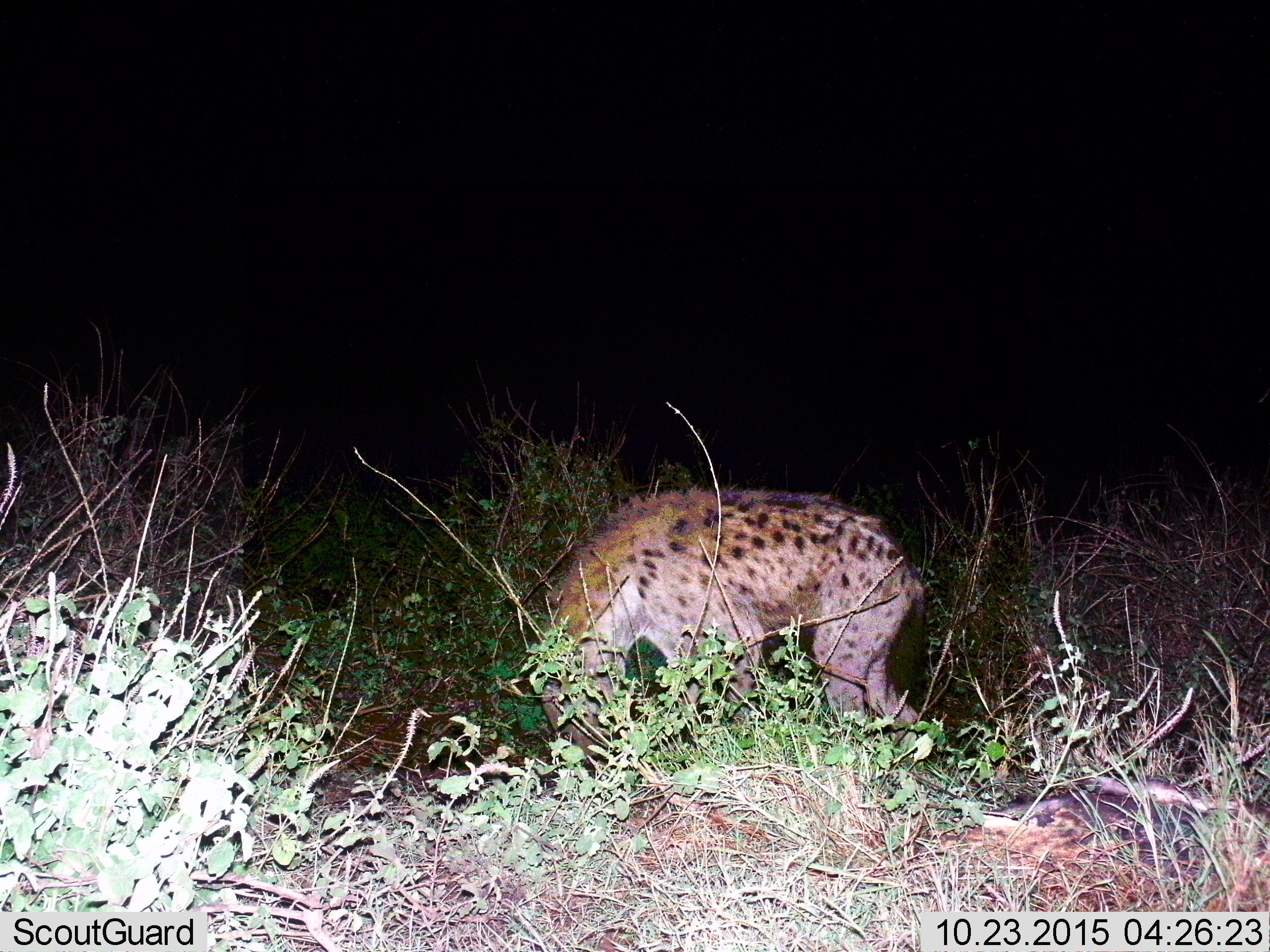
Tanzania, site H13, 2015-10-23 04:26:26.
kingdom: Animalia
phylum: Chordata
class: Mammalia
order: Carnivora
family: Hyaenidae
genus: Crocuta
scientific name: Crocuta crocuta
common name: spotted hyena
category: hyenaspotted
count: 1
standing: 44%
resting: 0%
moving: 11%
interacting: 0%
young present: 0%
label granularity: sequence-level